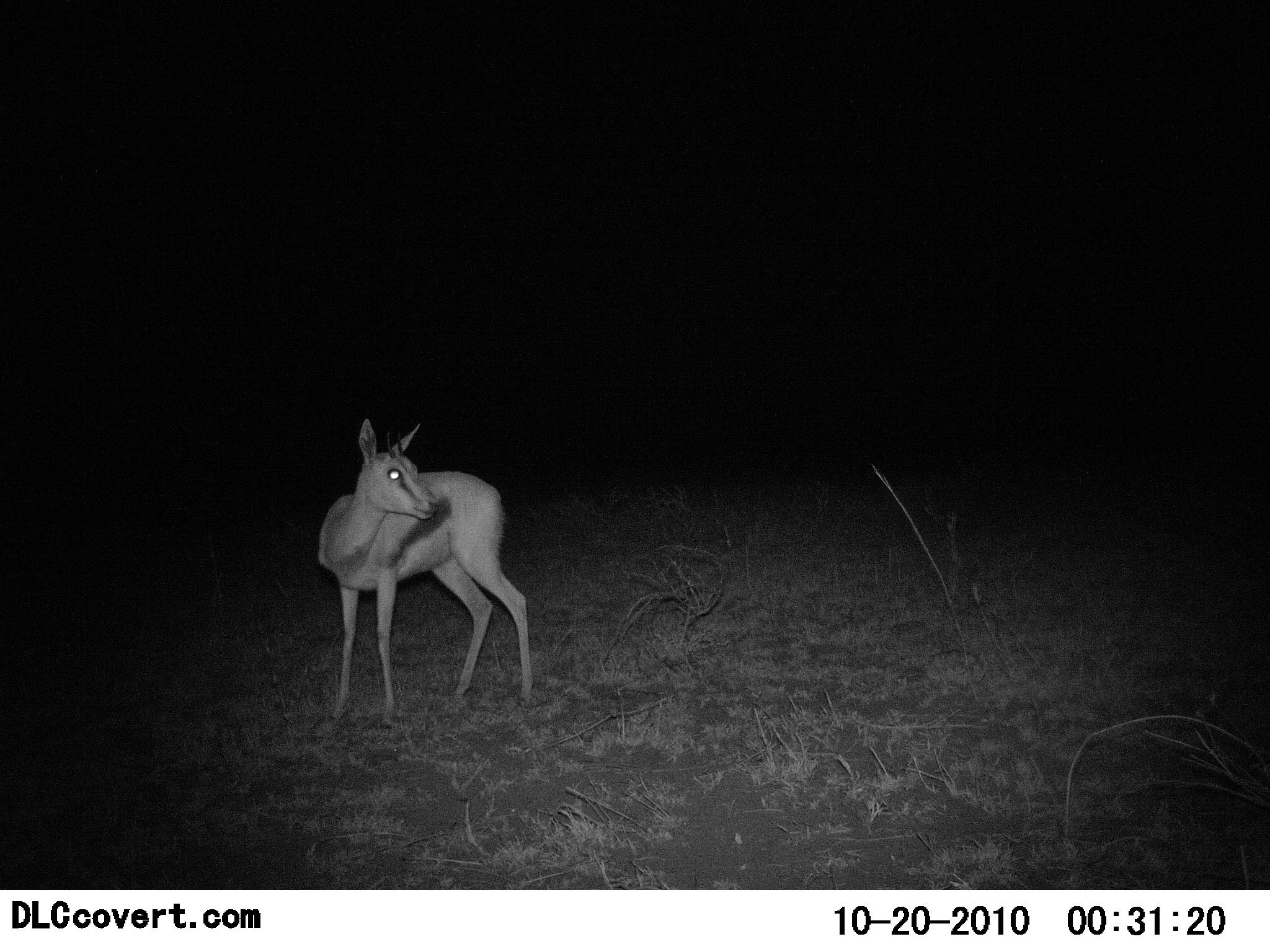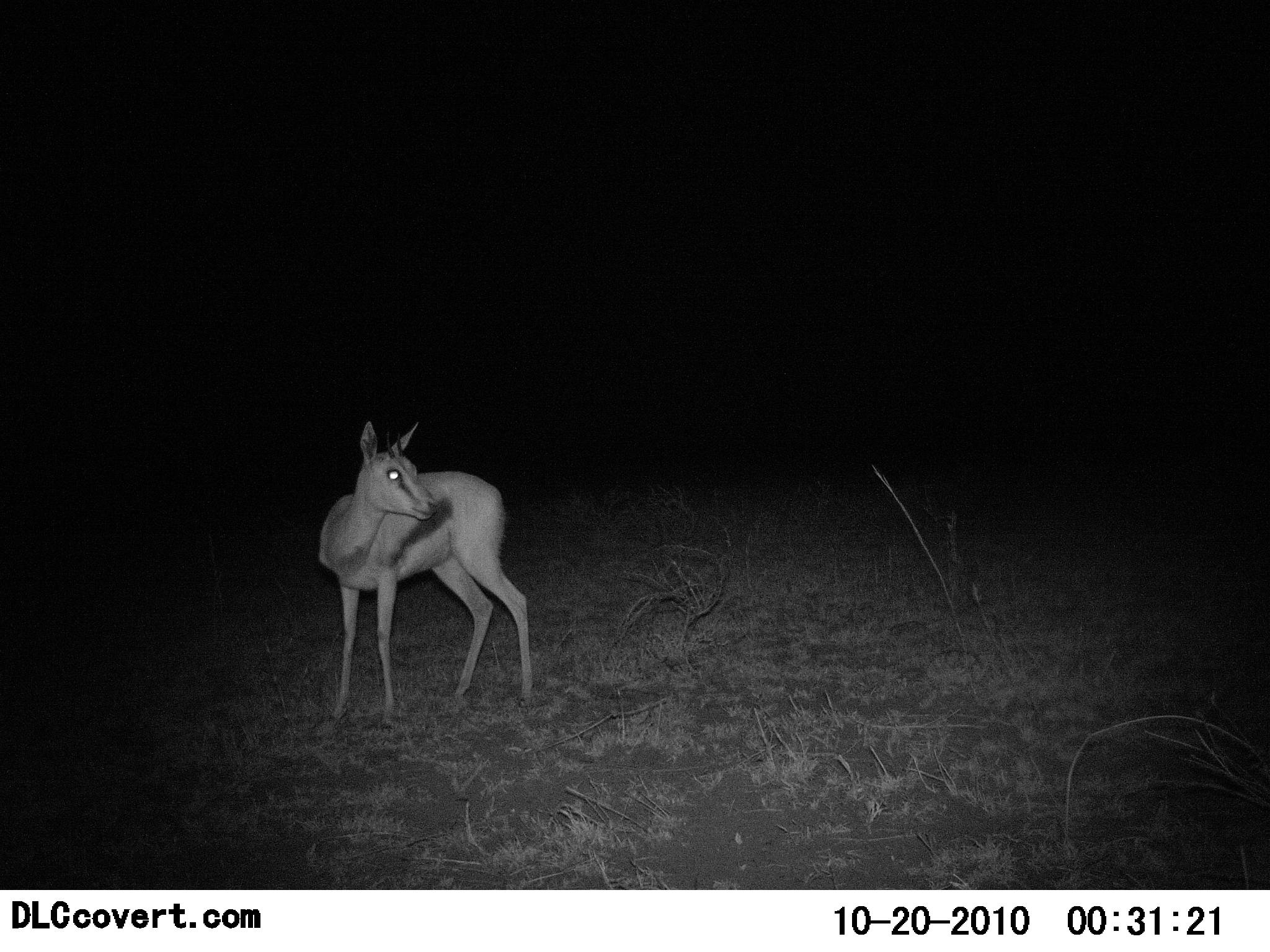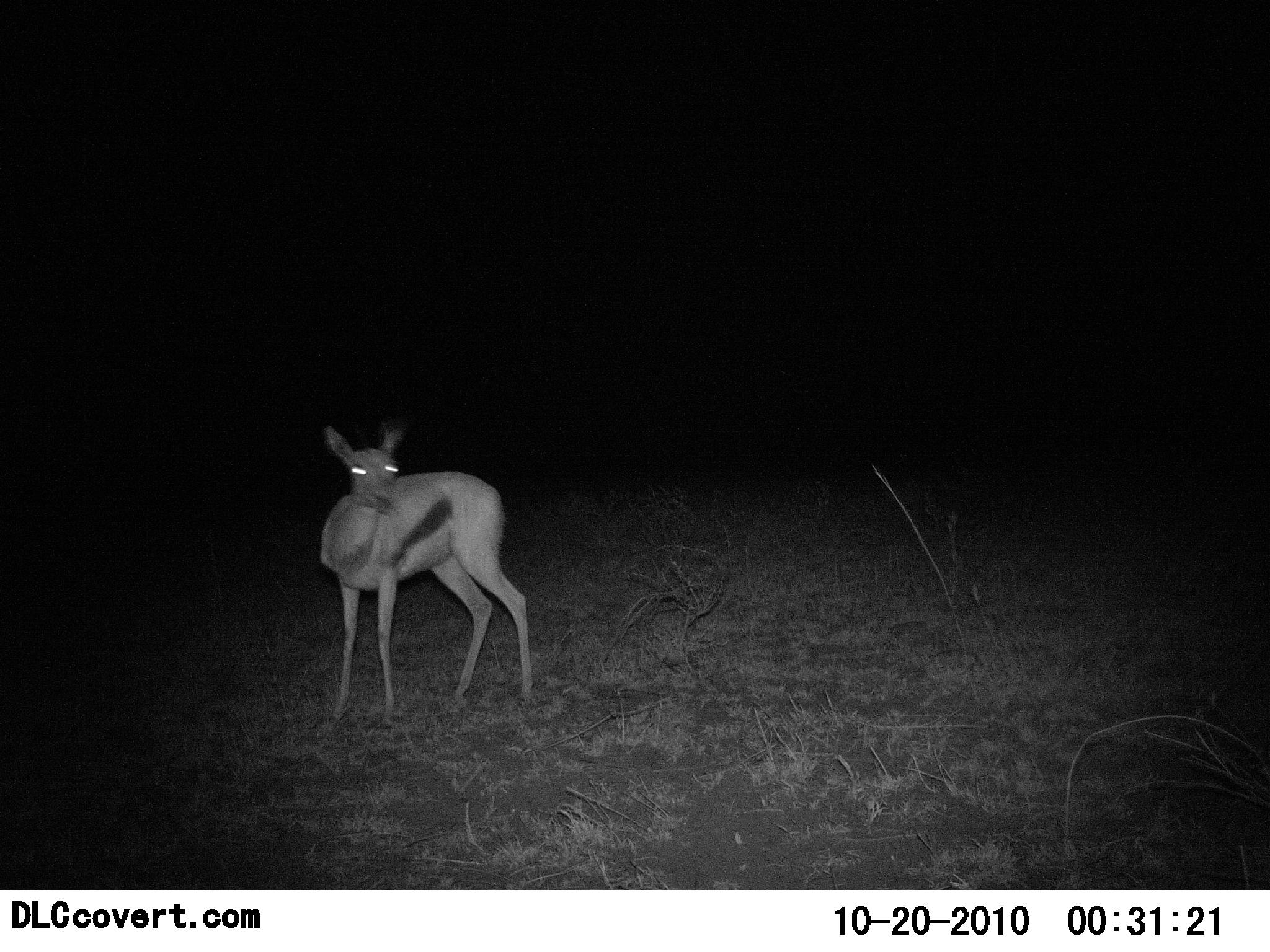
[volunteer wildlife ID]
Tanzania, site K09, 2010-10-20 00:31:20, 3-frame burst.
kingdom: Animalia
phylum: Chordata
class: Mammalia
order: Artiodactyla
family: Bovidae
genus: Eudorcas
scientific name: Eudorcas thomsonii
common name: thomson's gazelle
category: gazellethomsons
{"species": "gazellethomsons (thomson's gazelle) (Eudorcas thomsonii)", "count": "1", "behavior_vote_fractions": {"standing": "94%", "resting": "0%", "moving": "6%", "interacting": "0%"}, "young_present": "6%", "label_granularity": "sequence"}